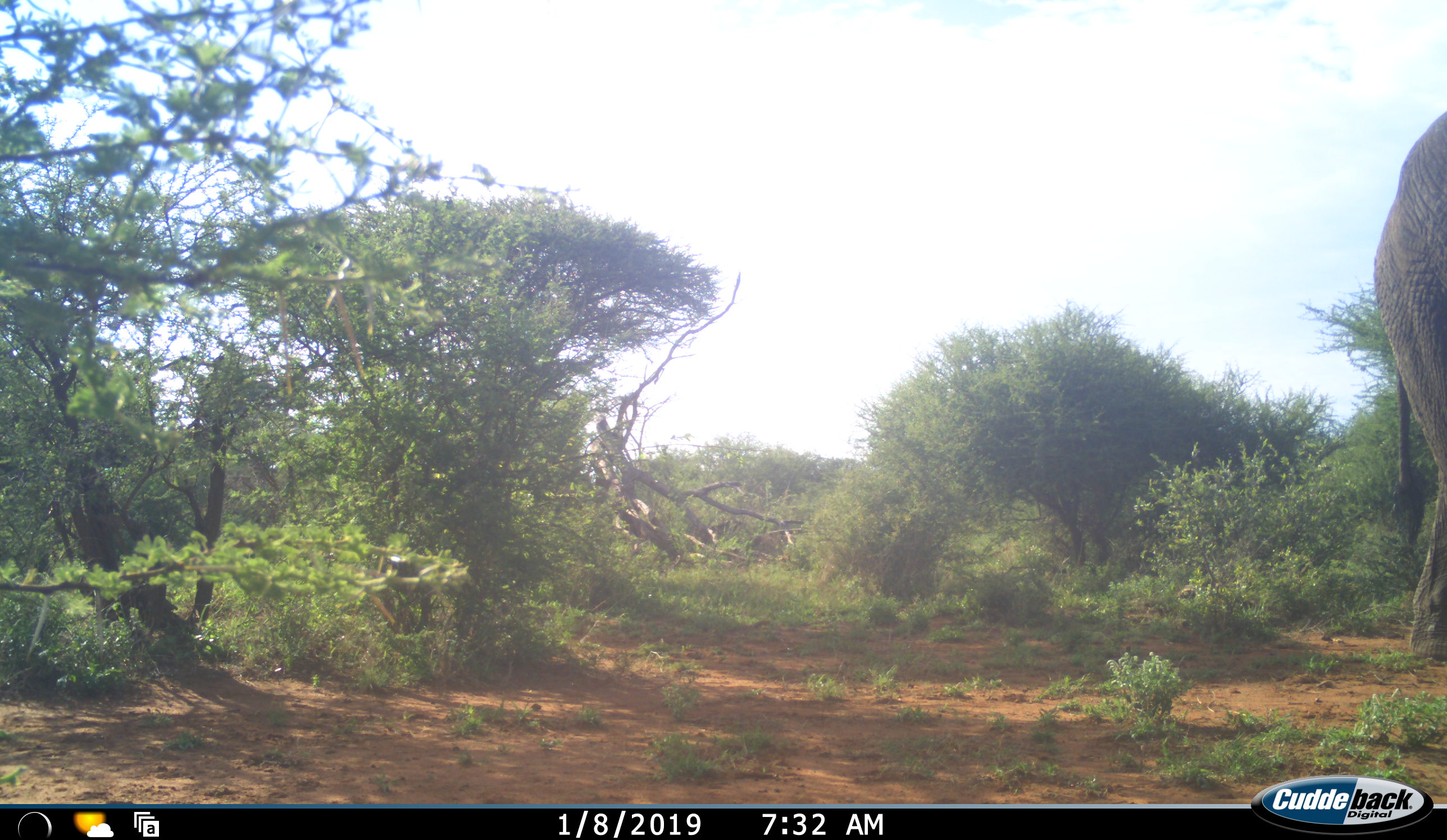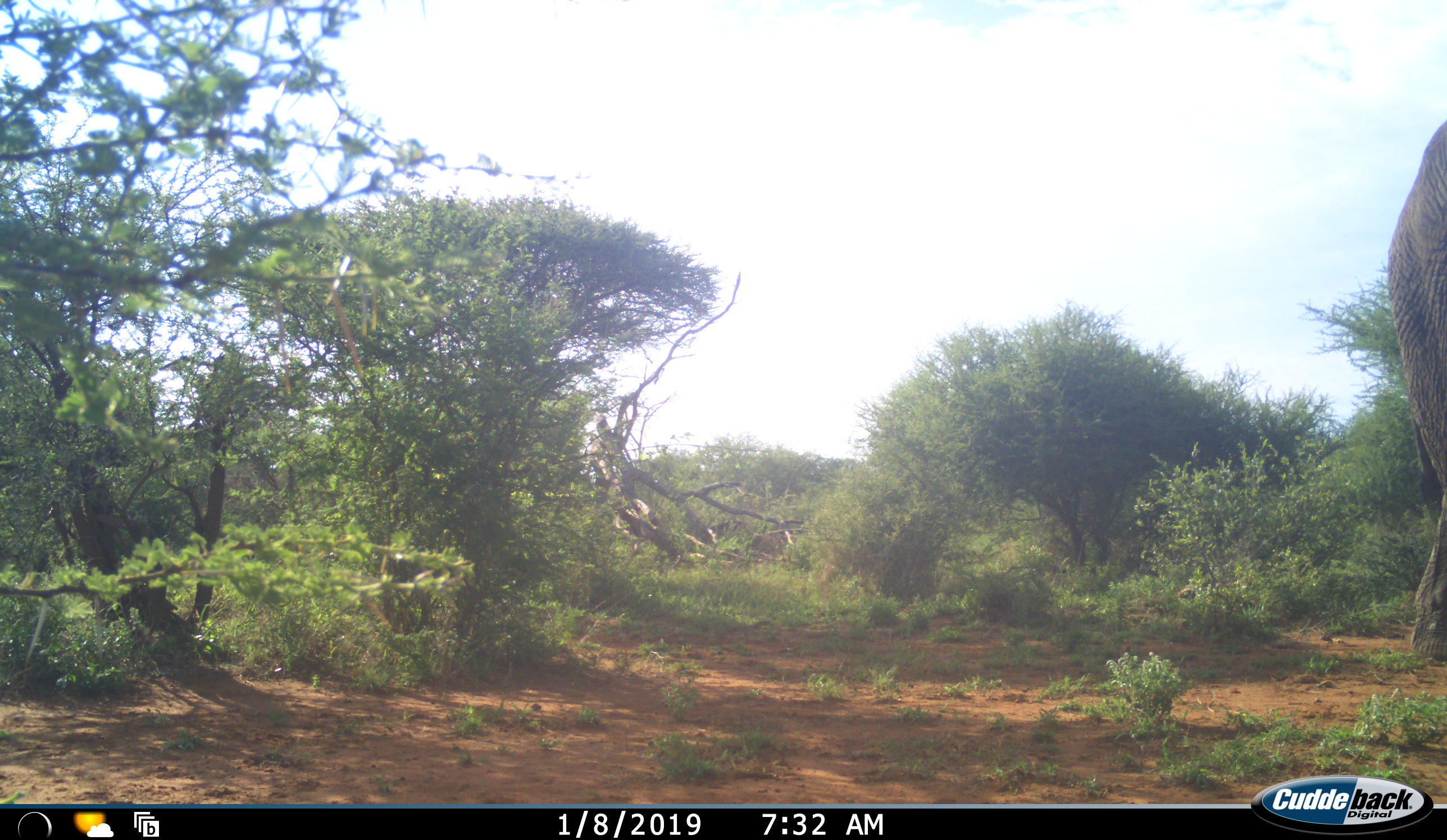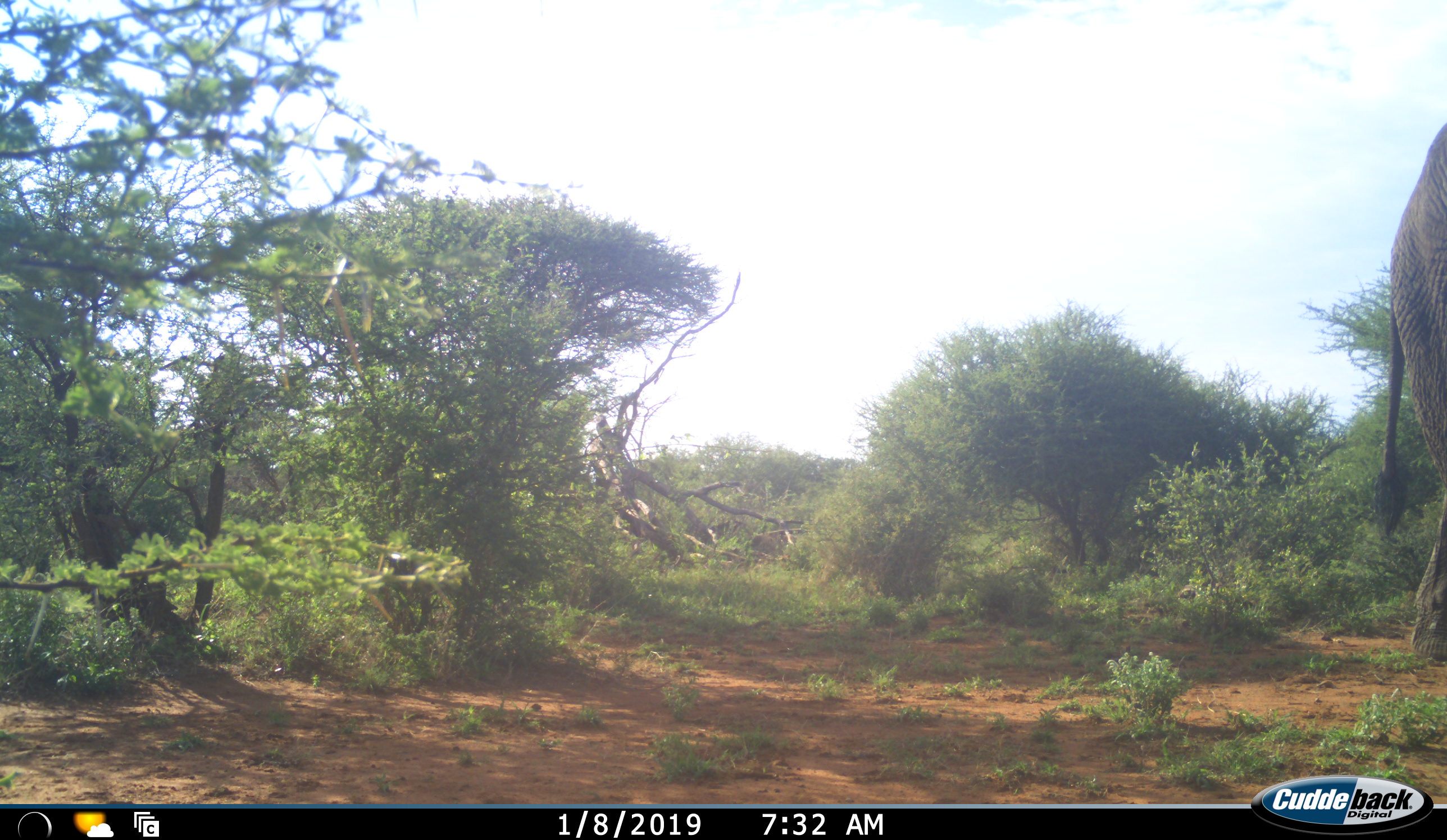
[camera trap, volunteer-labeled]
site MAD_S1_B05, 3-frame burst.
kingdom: Animalia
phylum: Chordata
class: Mammalia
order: Proboscidea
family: Elephantidae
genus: Loxodonta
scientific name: Loxodonta africana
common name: african bush elephant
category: elephant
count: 1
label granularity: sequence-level